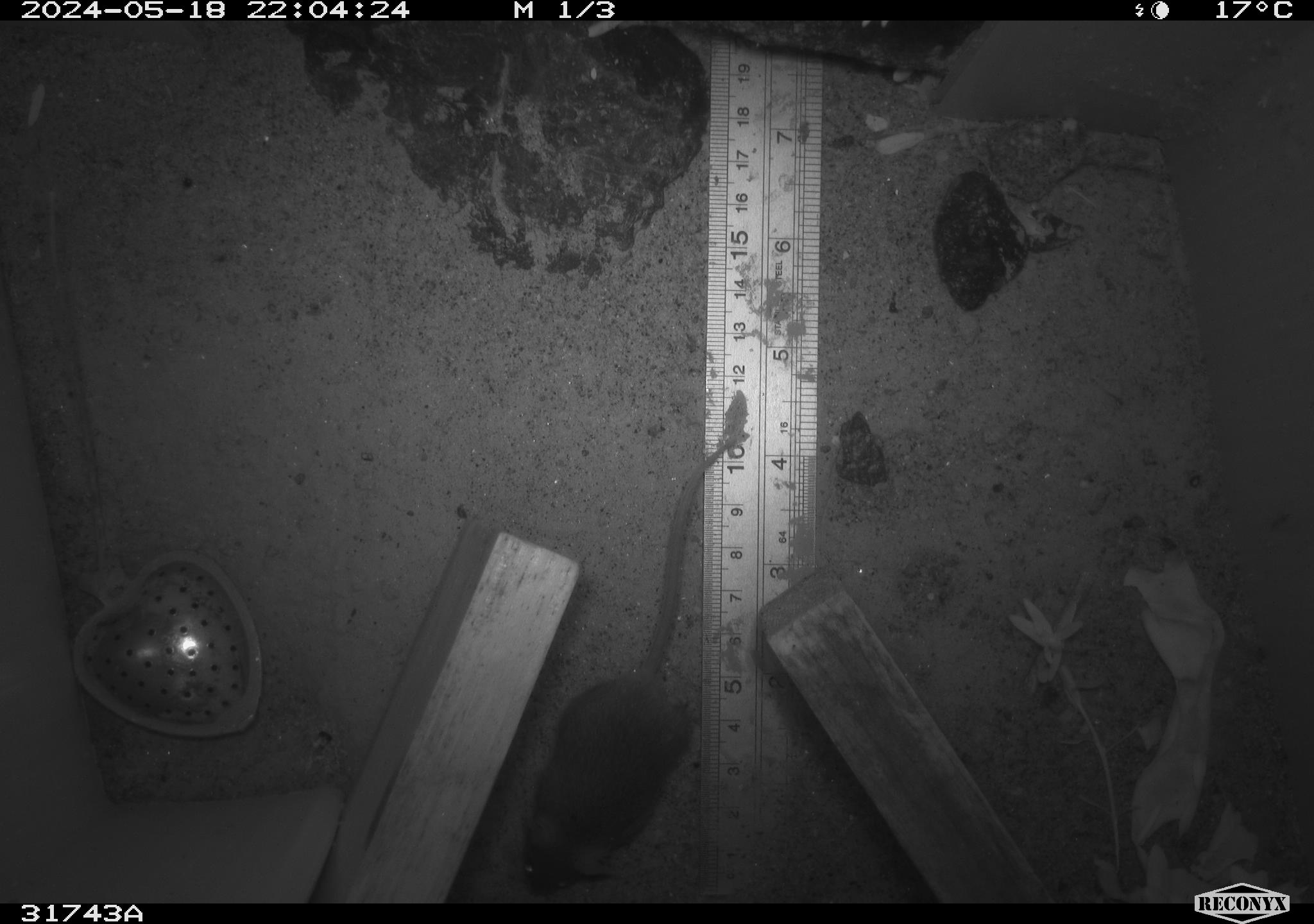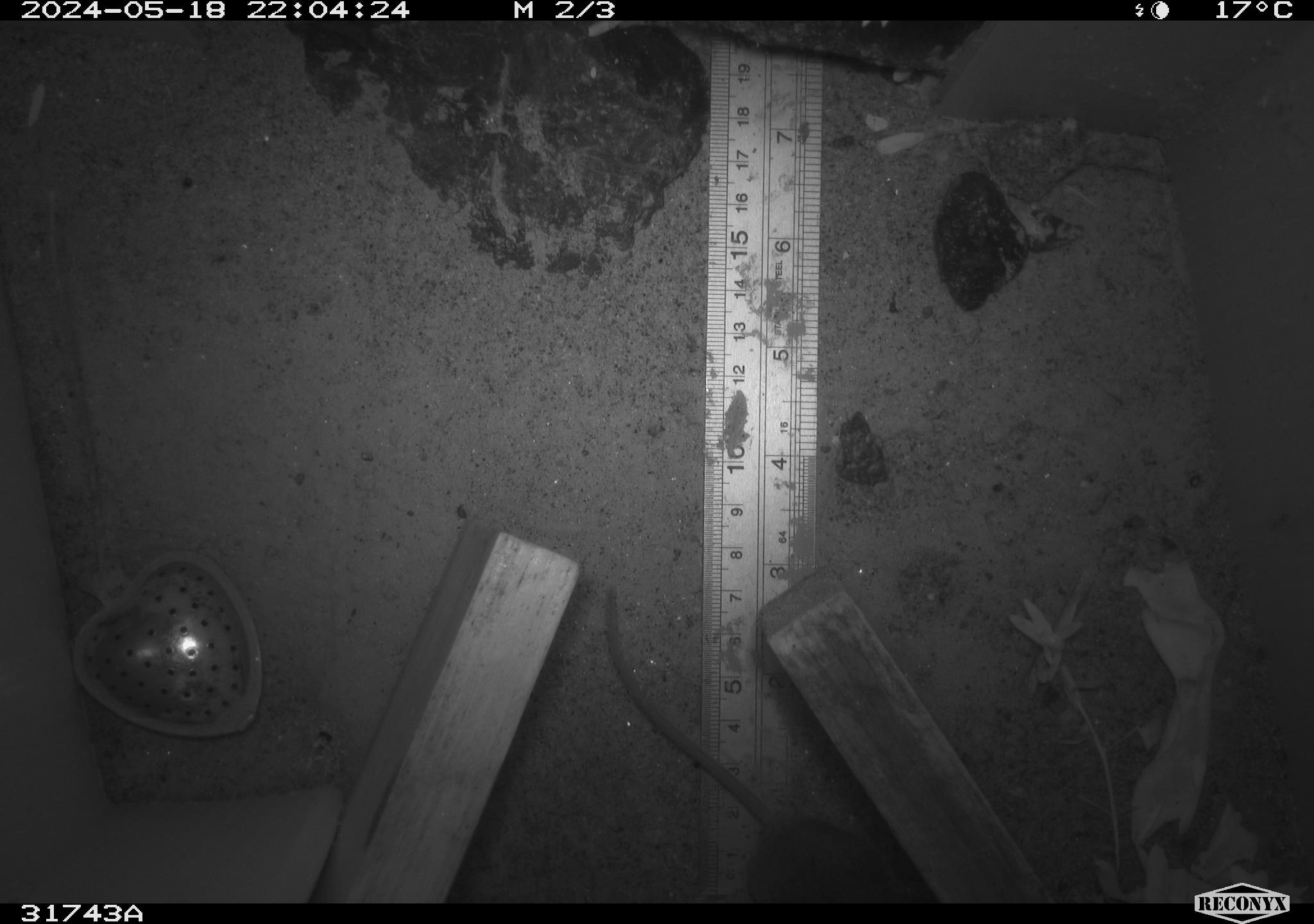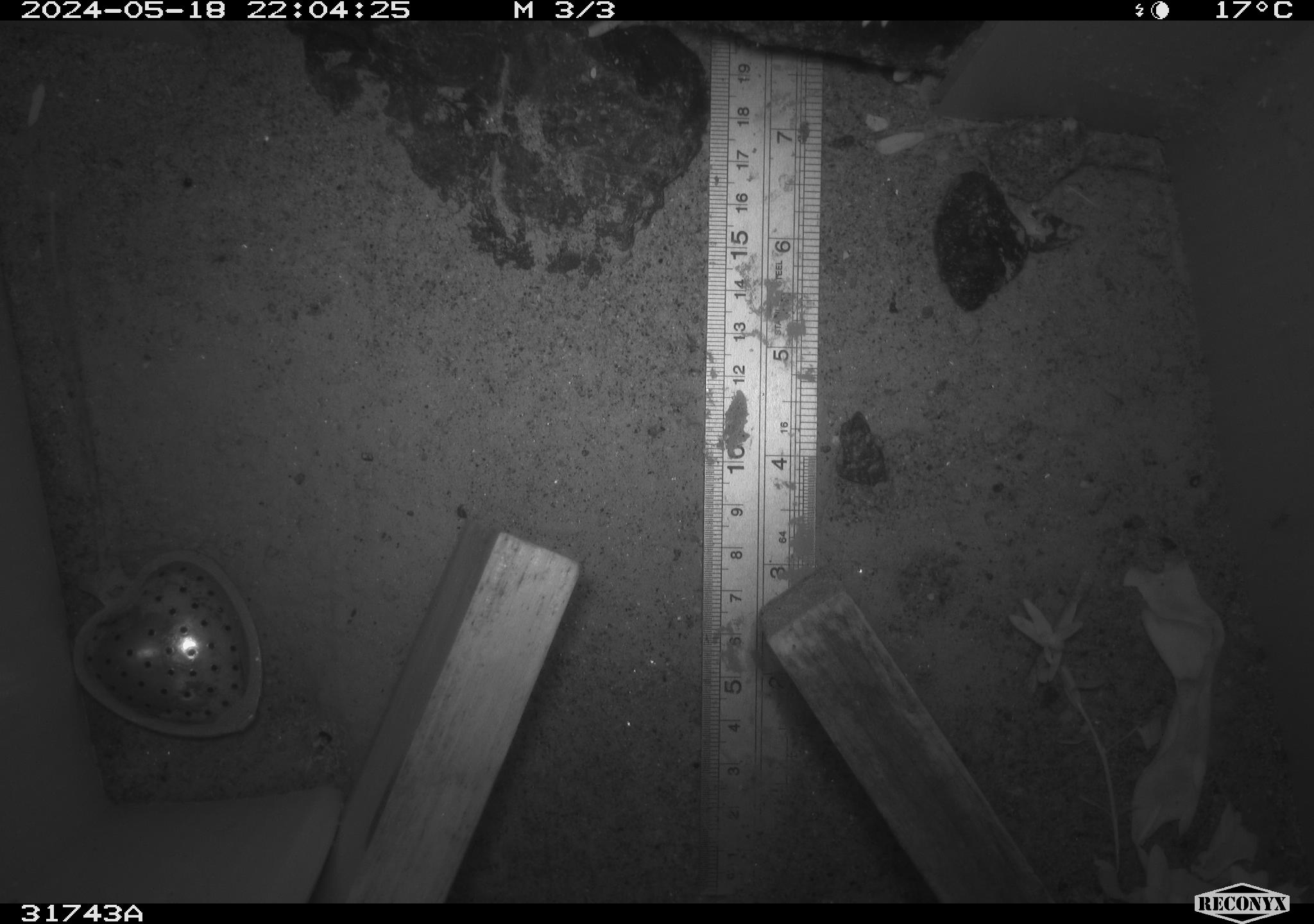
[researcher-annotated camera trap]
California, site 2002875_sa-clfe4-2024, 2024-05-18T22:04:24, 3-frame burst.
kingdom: Animalia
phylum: Chordata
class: Mammalia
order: Rodentia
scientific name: Rodentia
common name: mouse species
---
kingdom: Animalia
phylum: Chordata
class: Mammalia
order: Rodentia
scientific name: Rodentia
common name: rodent